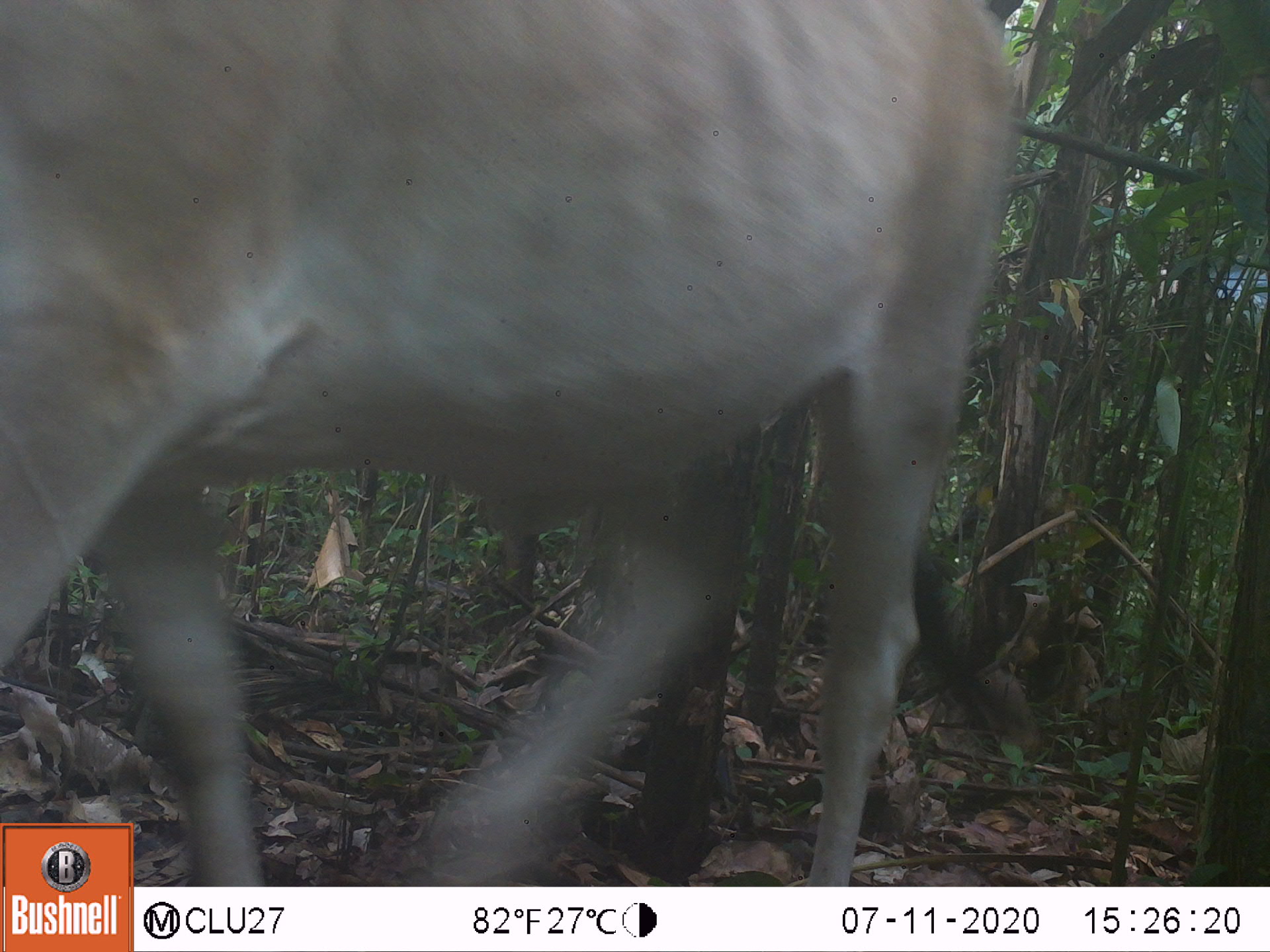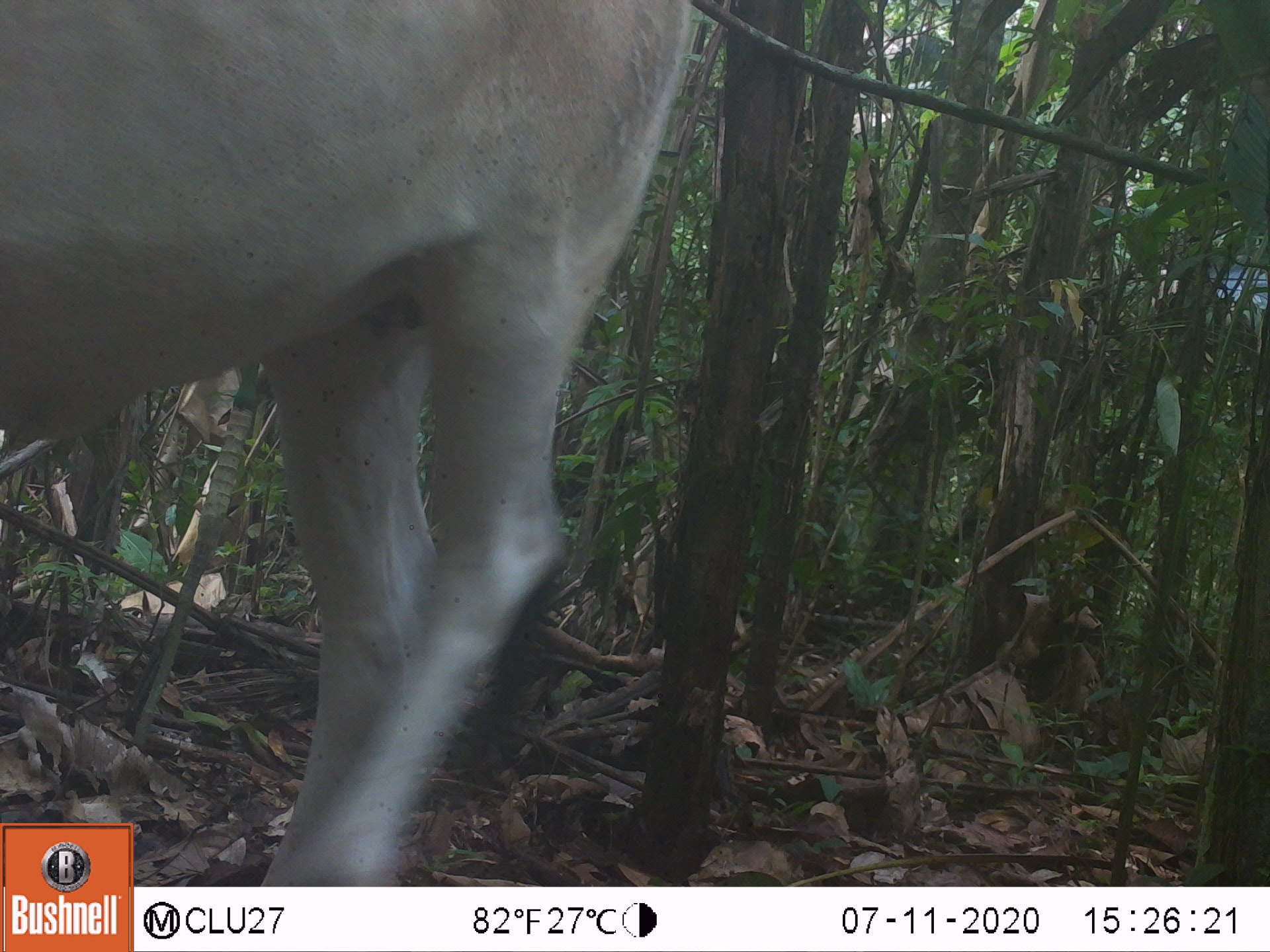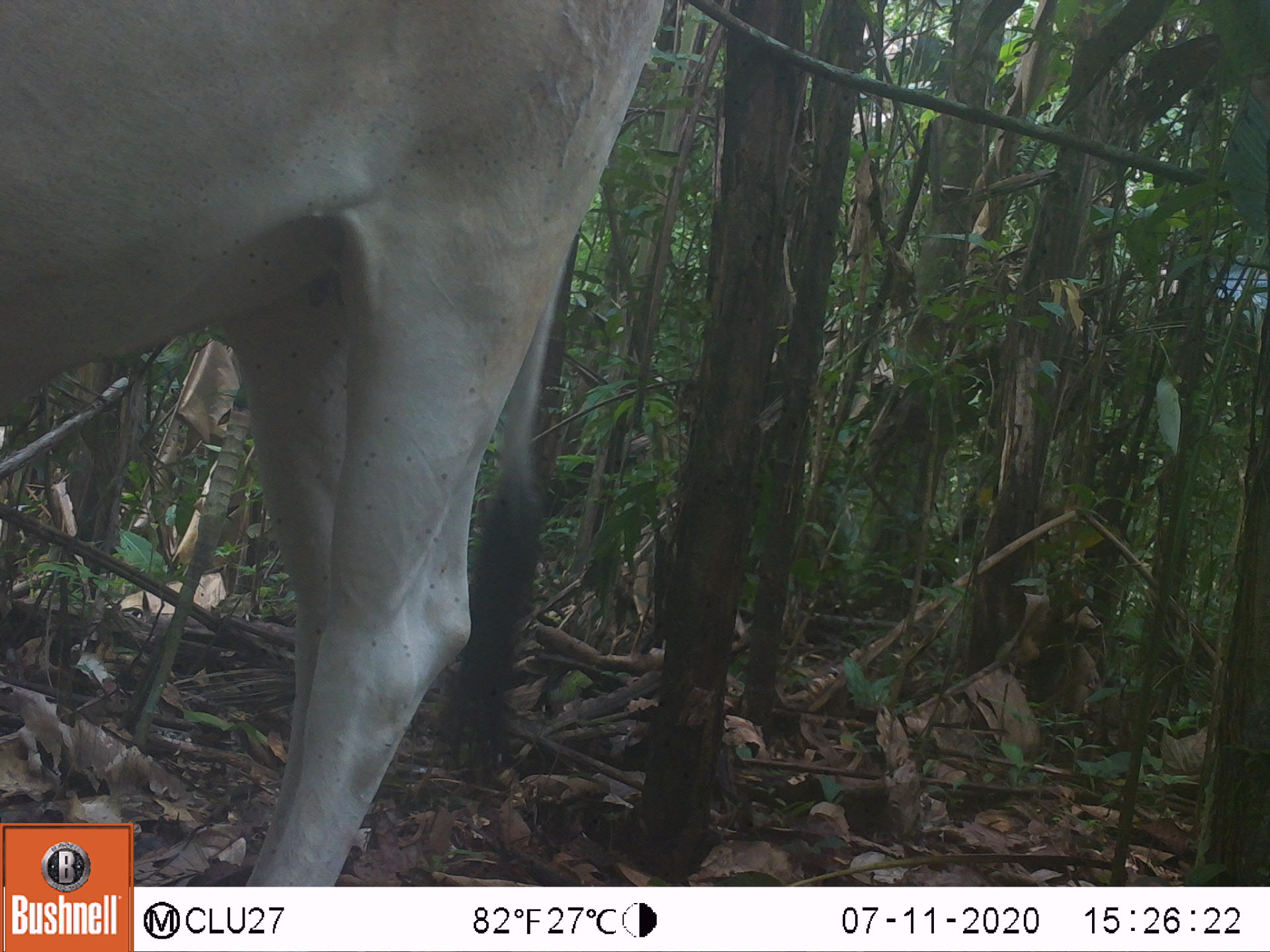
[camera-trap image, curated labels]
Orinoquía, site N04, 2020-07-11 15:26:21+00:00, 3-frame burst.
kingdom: Animalia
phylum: Chordata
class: Mammalia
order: Artiodactyla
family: Bovidae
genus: Bos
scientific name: Bos taurus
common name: cow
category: cattle